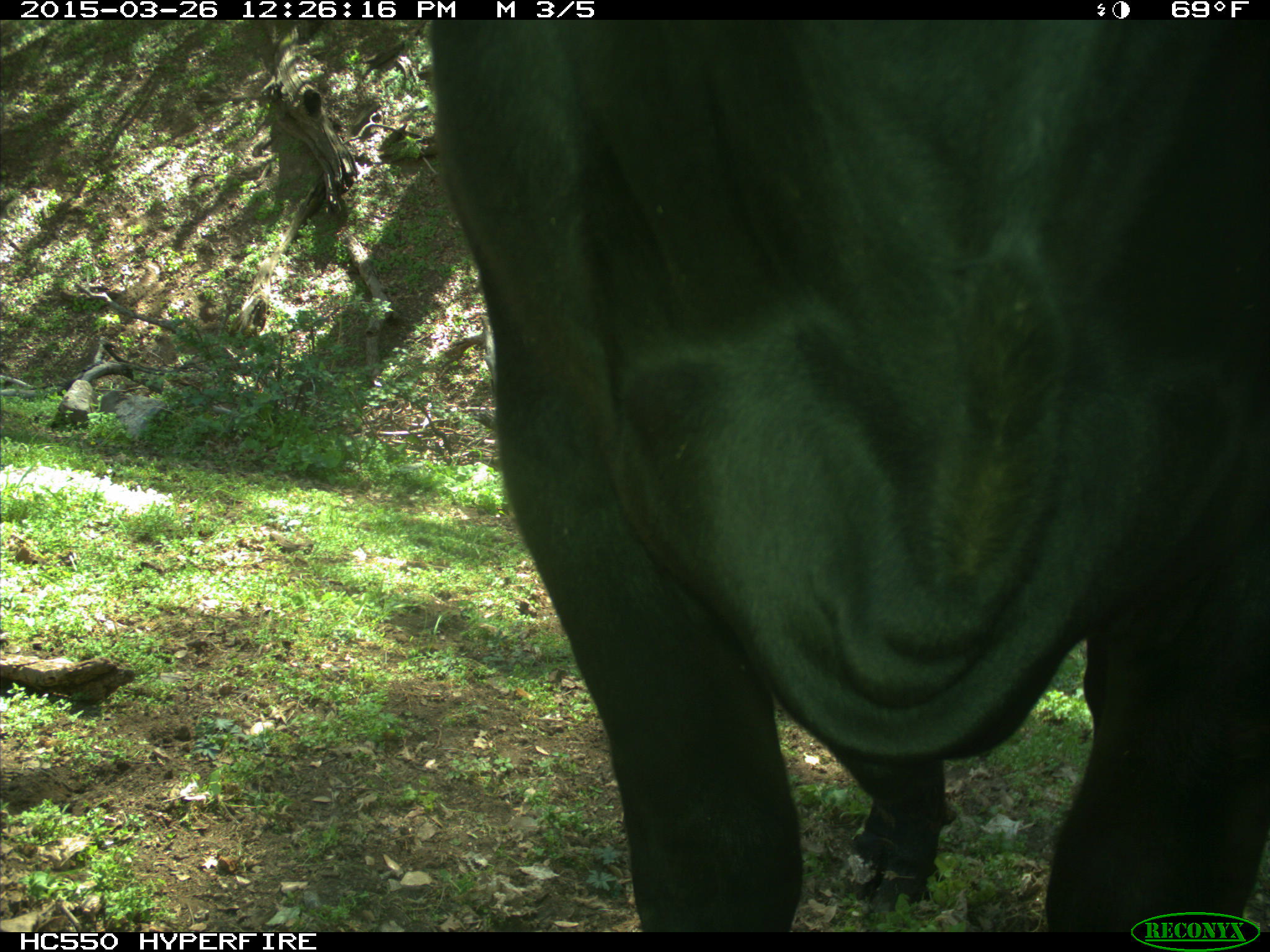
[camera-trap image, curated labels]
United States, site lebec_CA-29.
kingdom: Animalia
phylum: Chordata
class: Mammalia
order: Artiodactyla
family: Bovidae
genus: Bos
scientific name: Bos taurus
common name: domestic cow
Bos taurus (domestic cow).